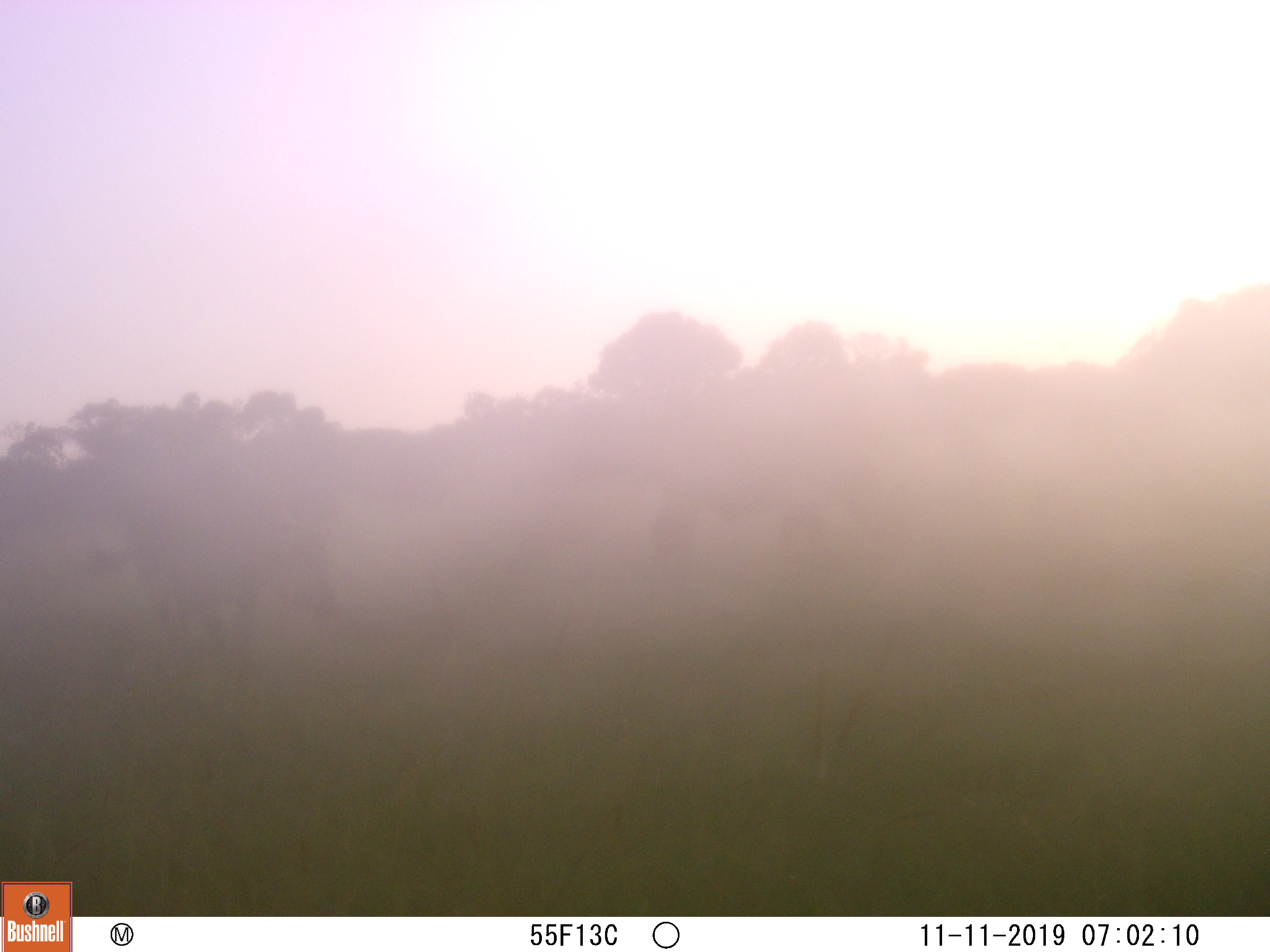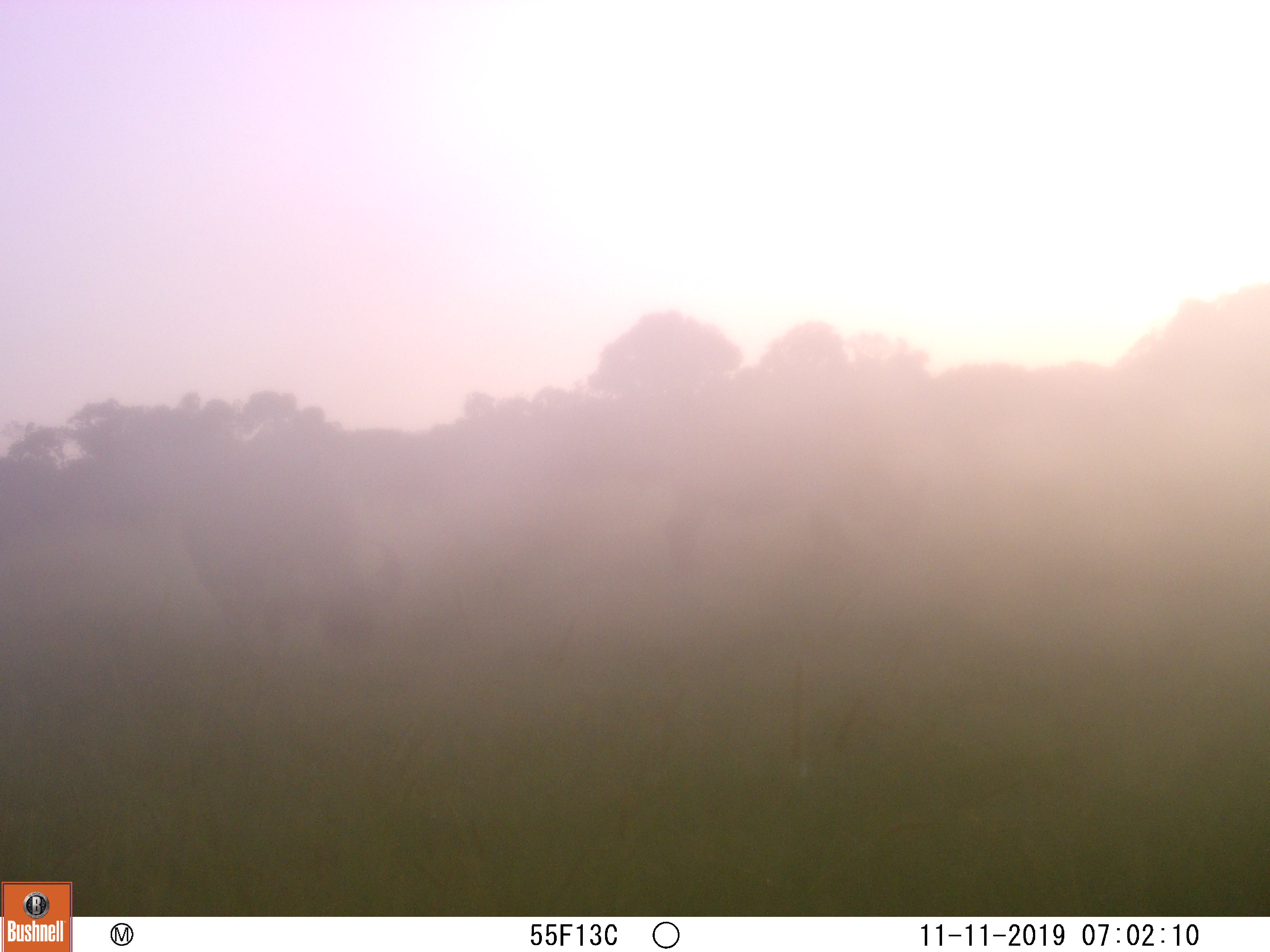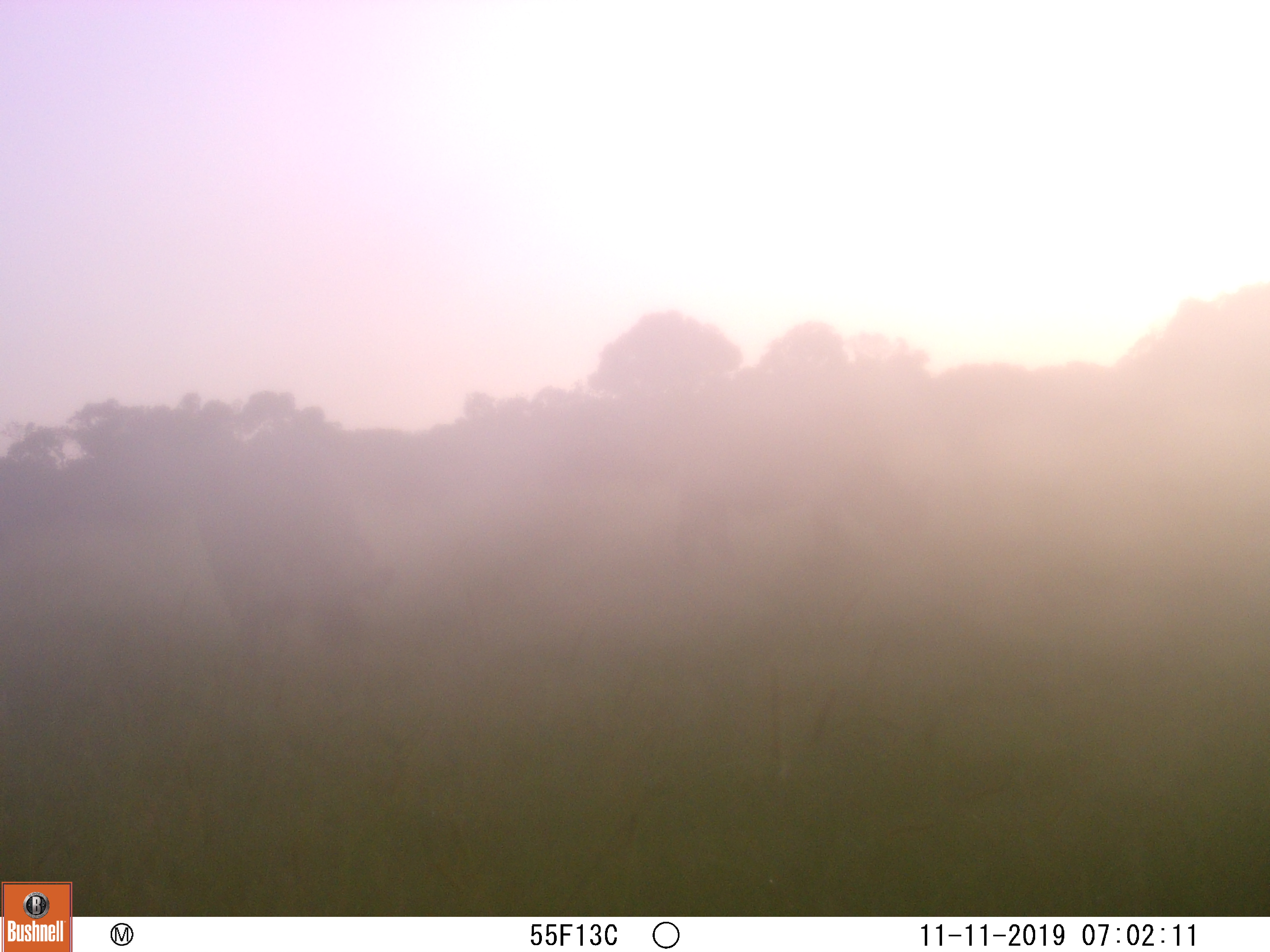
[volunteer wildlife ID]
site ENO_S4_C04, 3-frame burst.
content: unidentified animal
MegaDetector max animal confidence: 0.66